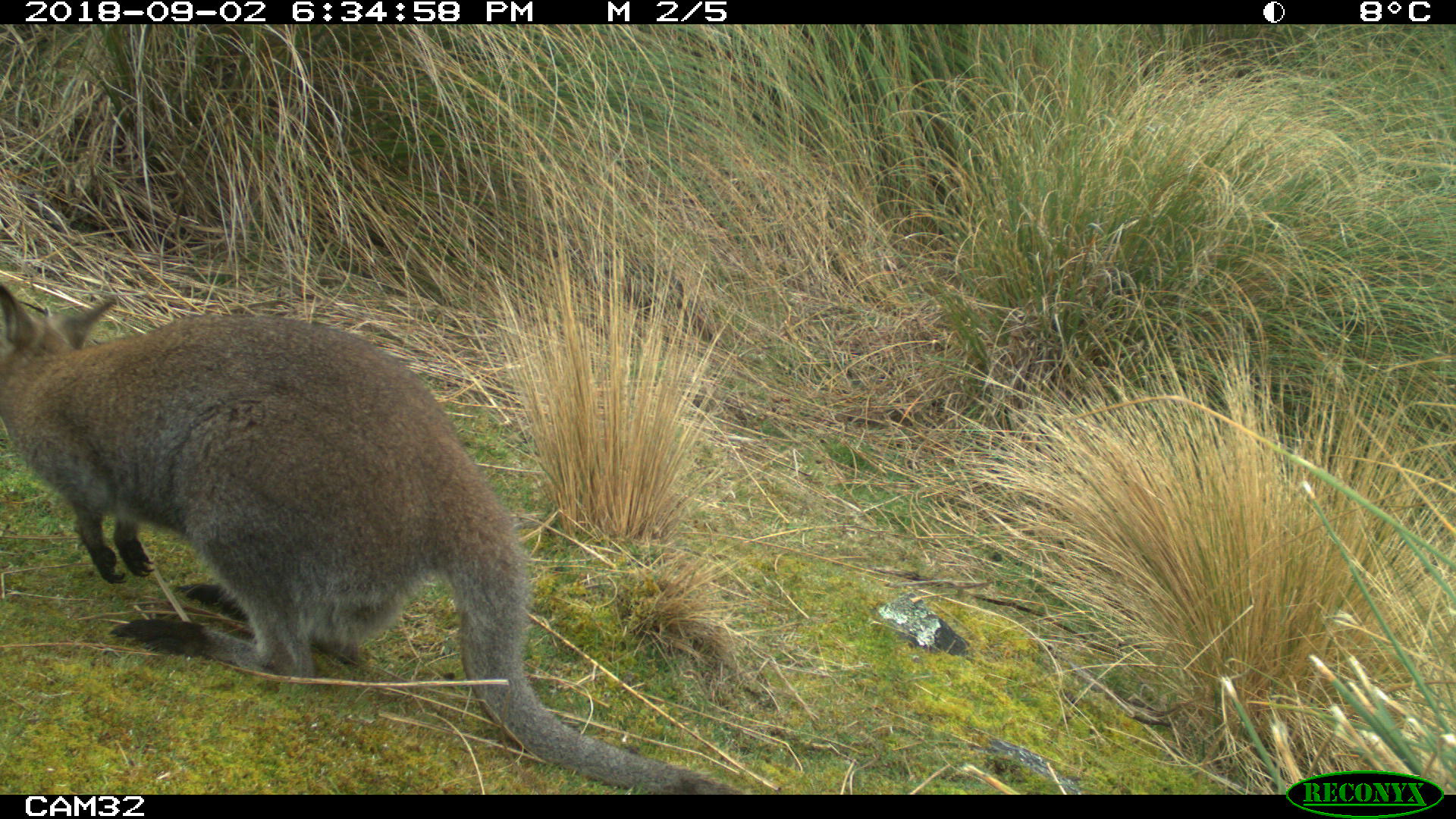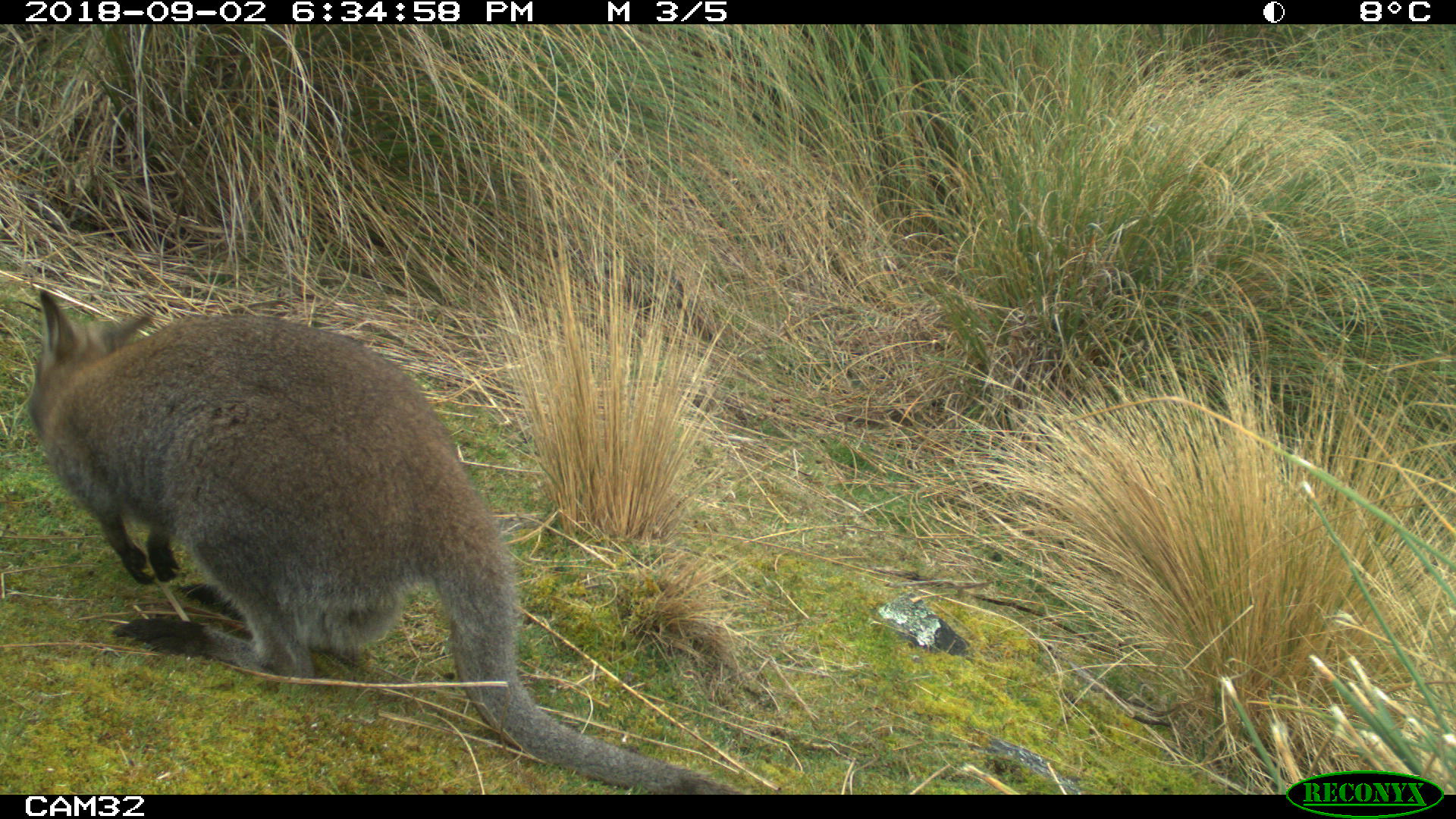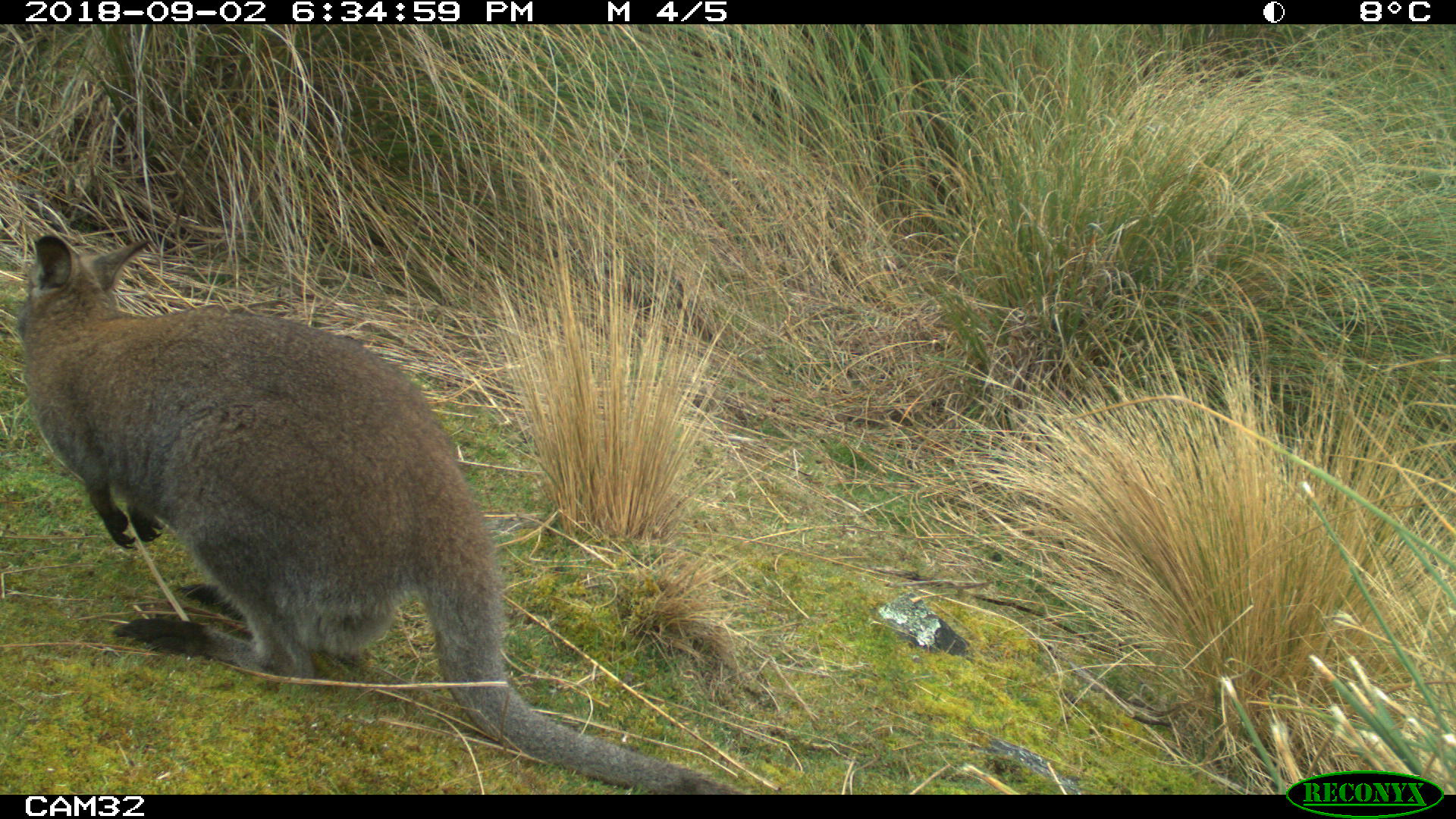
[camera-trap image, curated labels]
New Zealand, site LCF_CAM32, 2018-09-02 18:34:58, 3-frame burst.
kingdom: Animalia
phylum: Chordata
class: Mammalia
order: Diprotodontia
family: Macropodidae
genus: Notamacropus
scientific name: Notamacropus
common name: wallaby